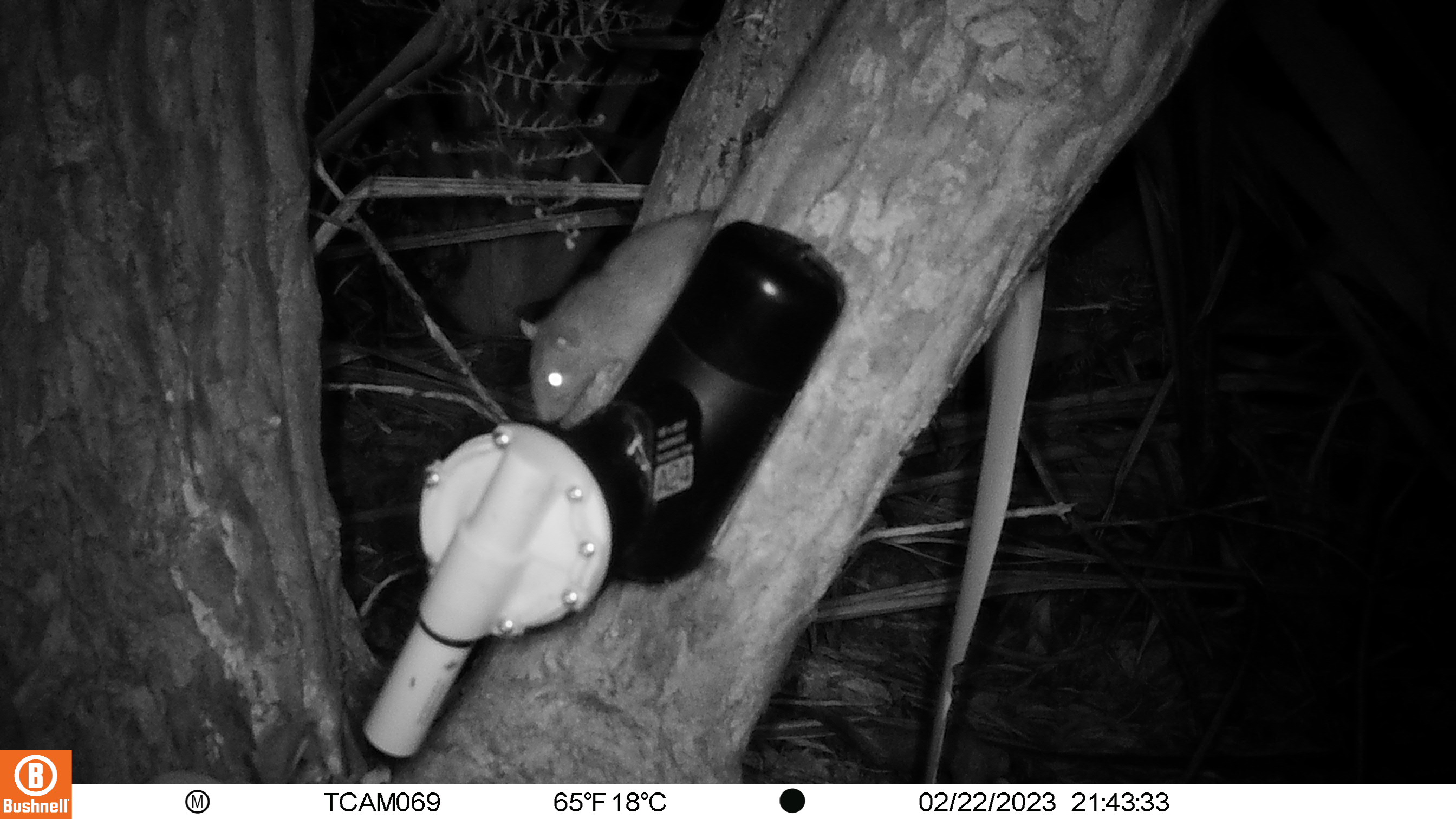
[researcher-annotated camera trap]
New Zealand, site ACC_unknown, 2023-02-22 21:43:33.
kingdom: Animalia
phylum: Chordata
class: Mammalia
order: Rodentia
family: Muridae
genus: Rattus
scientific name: Rattus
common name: rat